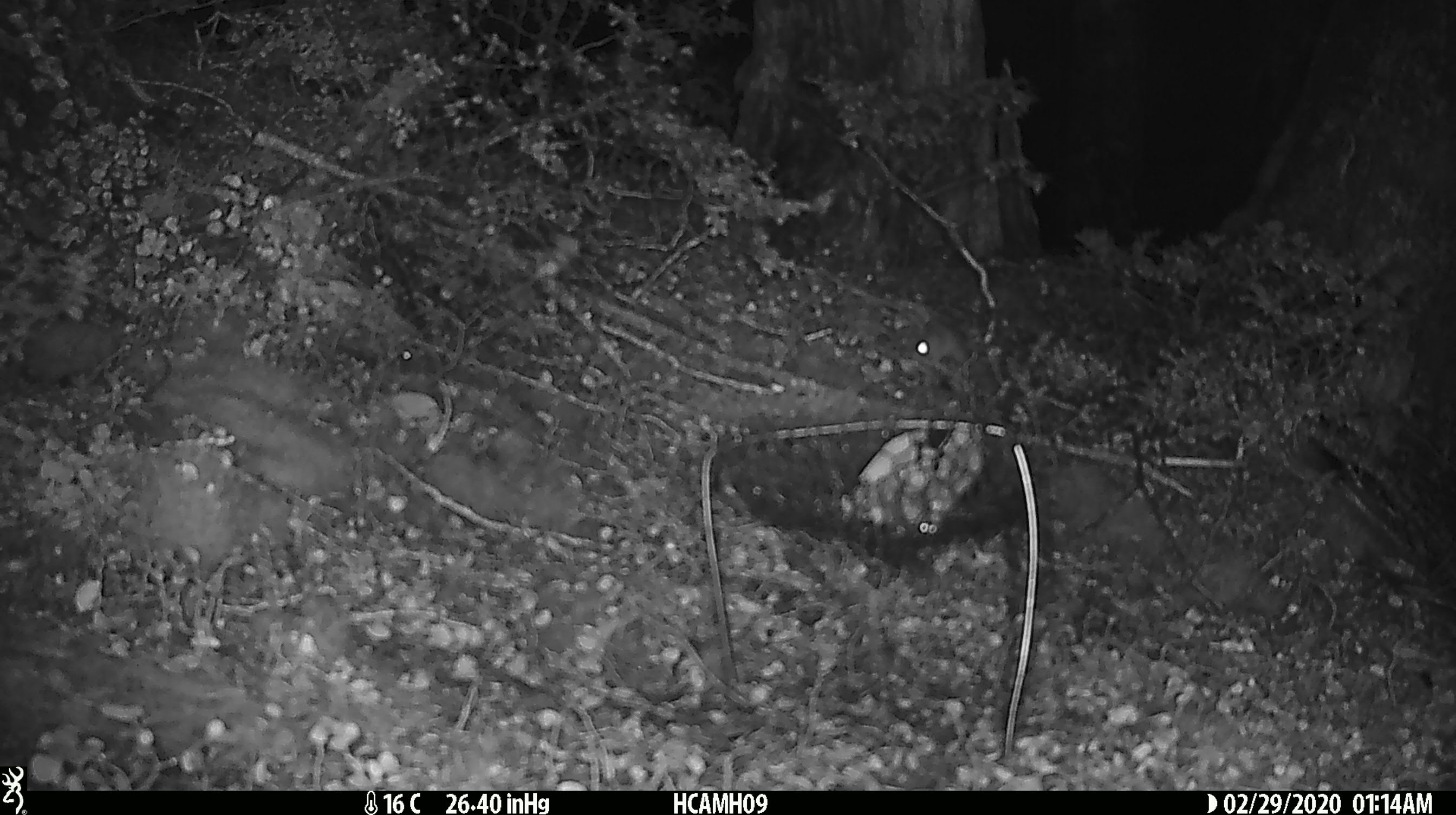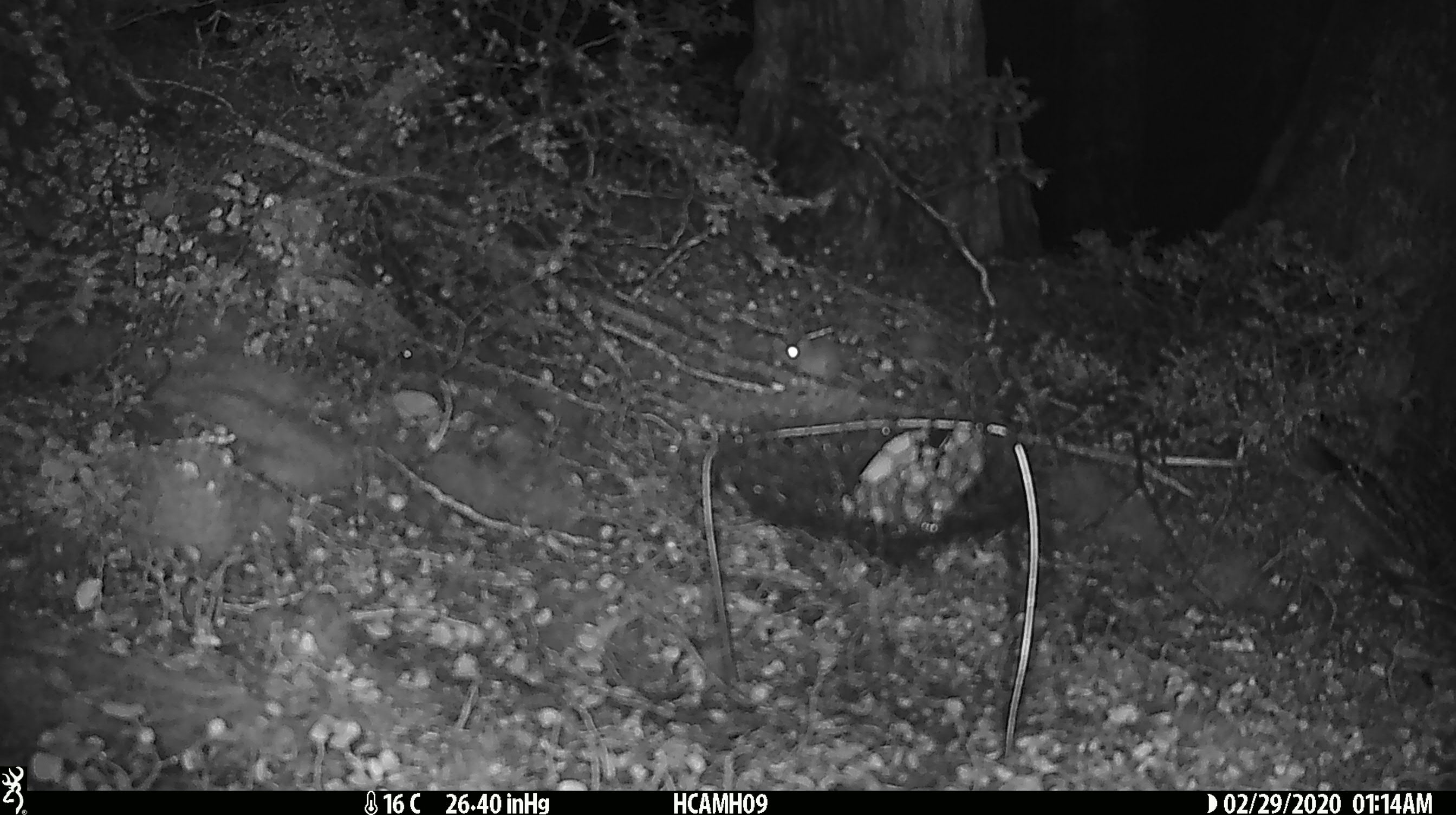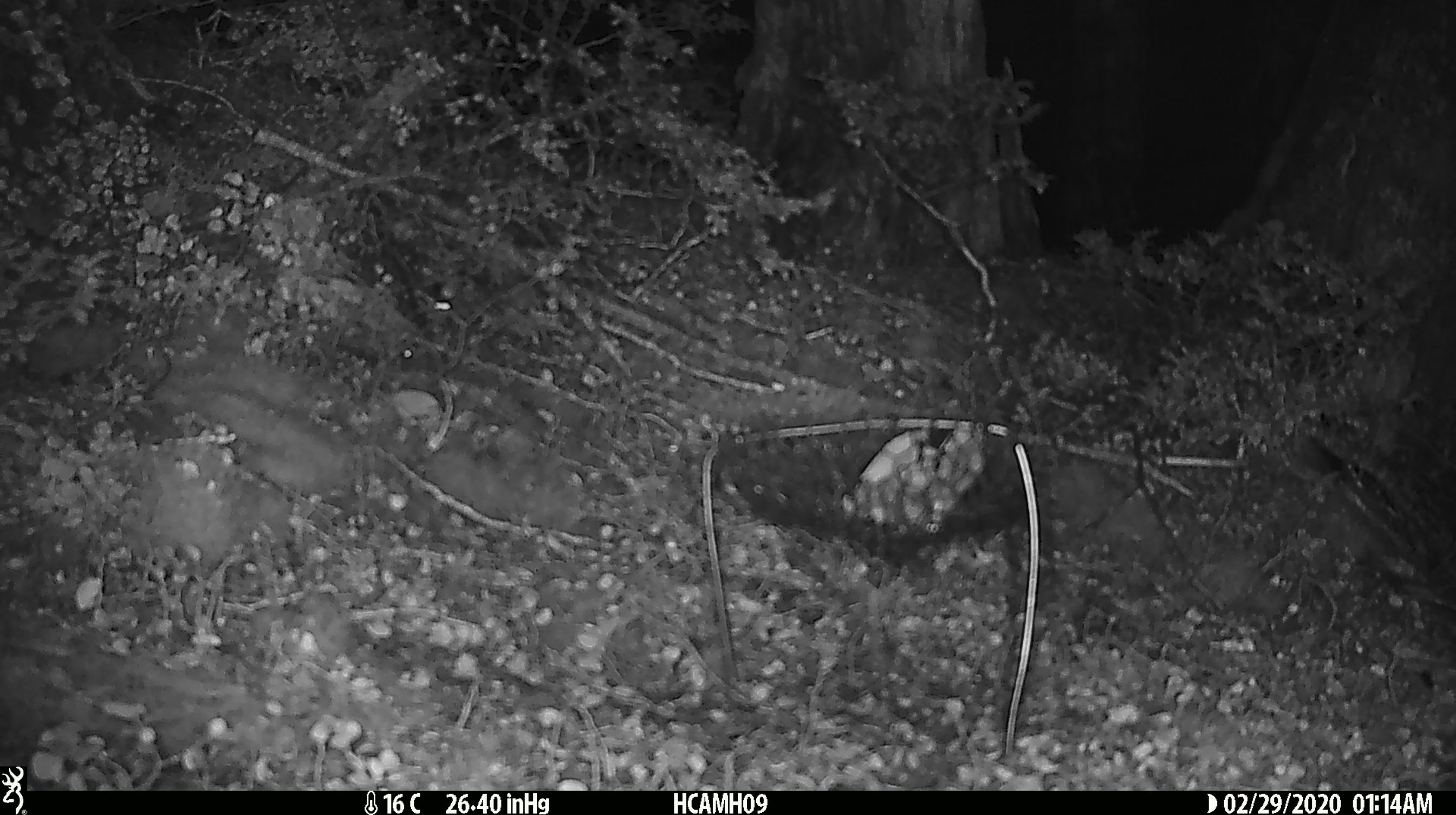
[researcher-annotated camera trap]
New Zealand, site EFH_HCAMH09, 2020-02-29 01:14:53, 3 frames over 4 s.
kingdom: Animalia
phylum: Chordata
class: Mammalia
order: Rodentia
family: Muridae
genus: Mus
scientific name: Mus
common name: mouse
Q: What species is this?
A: Mouse (Mus).